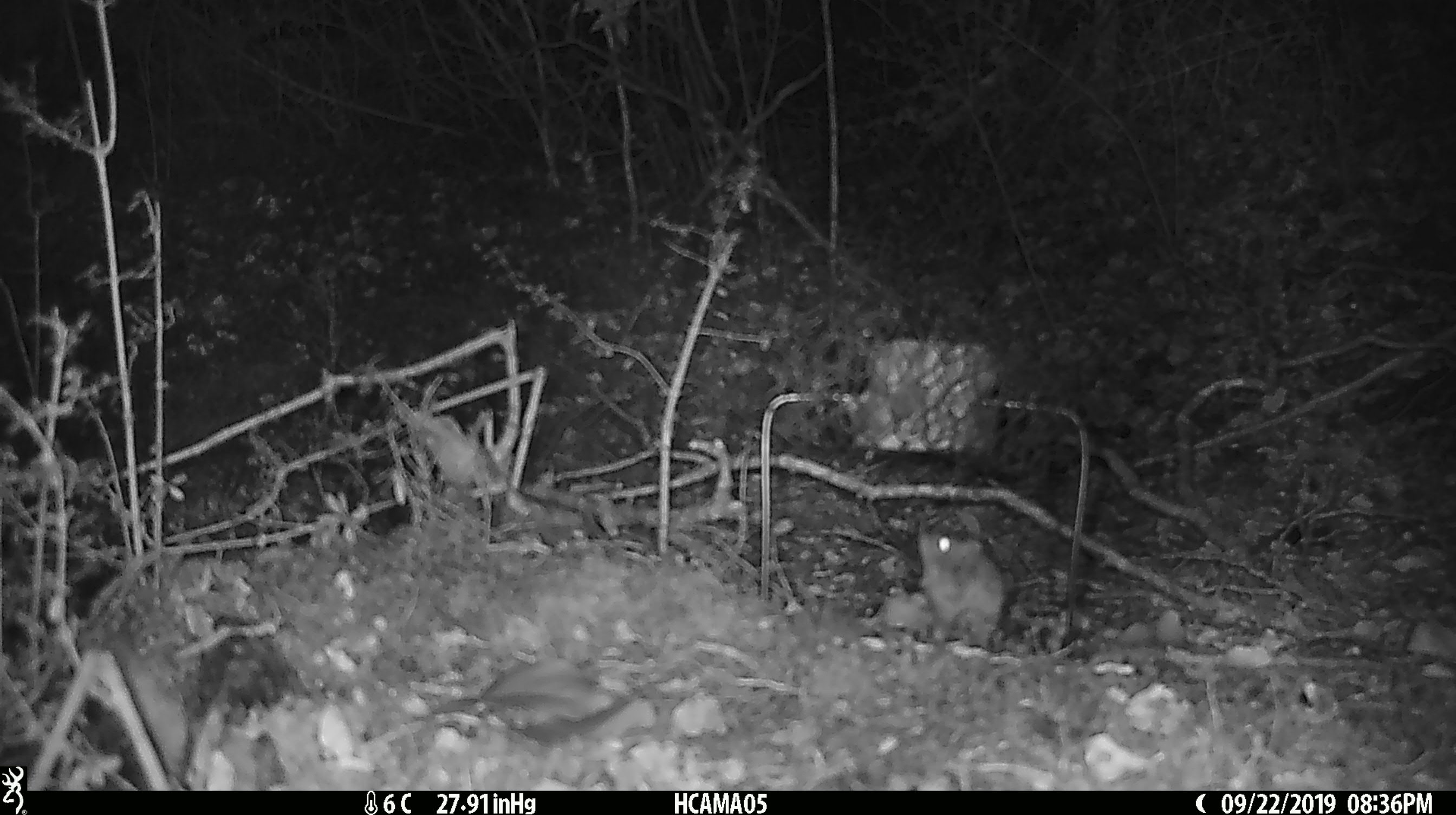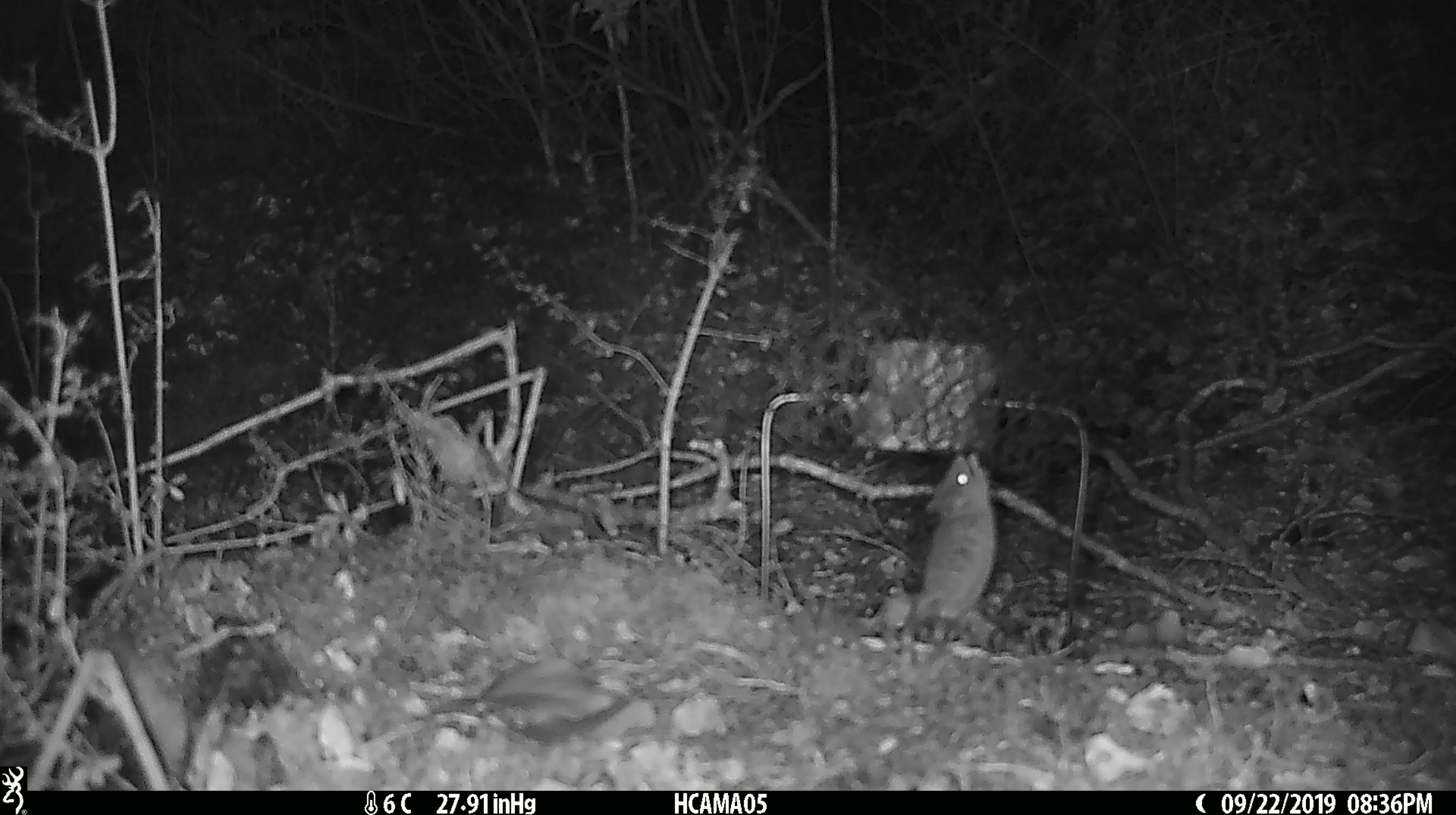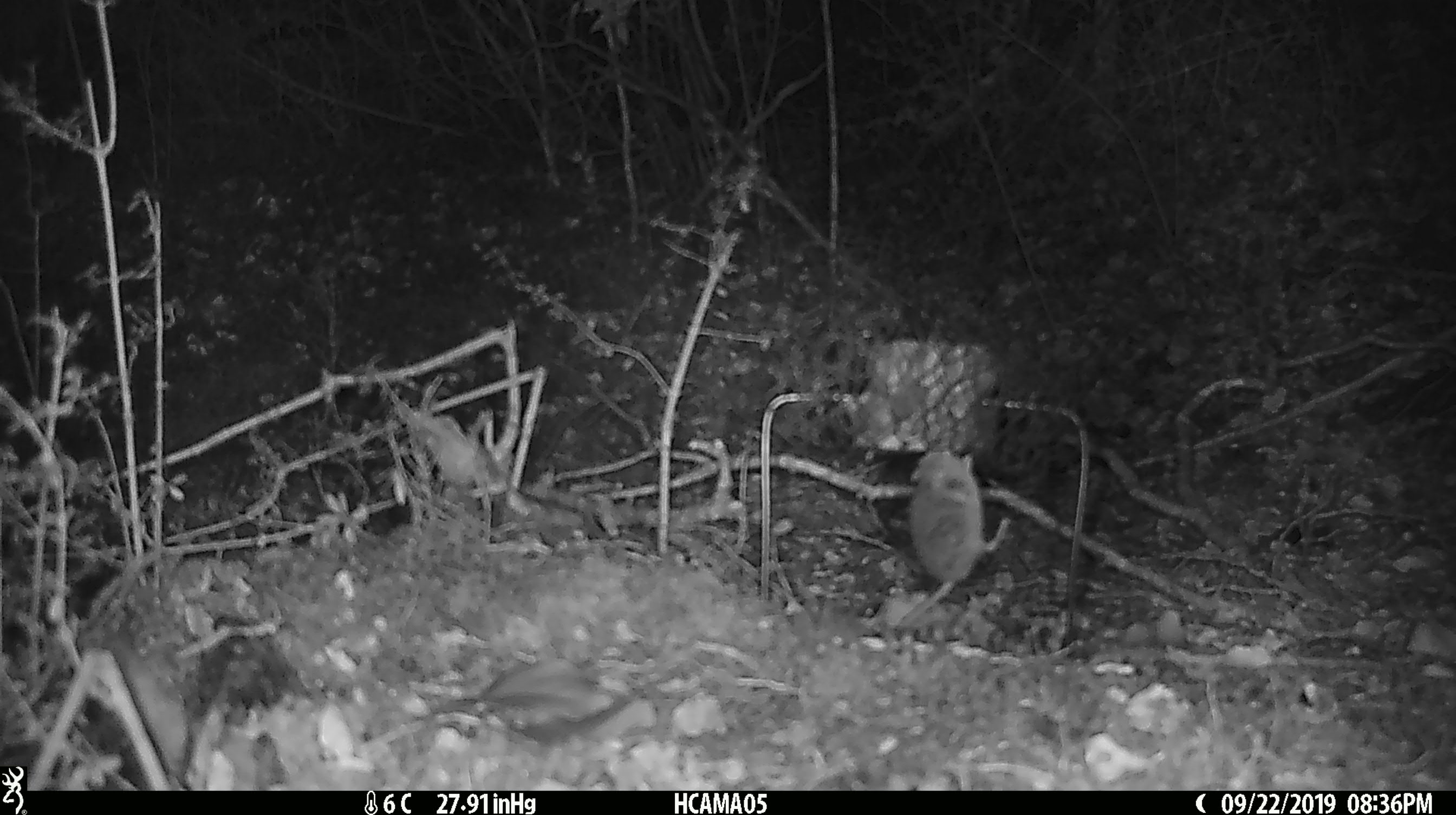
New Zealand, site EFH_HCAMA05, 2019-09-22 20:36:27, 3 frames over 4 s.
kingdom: Animalia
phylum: Chordata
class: Mammalia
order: Rodentia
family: Muridae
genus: Mus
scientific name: Mus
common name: mouse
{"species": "mouse (Mus)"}